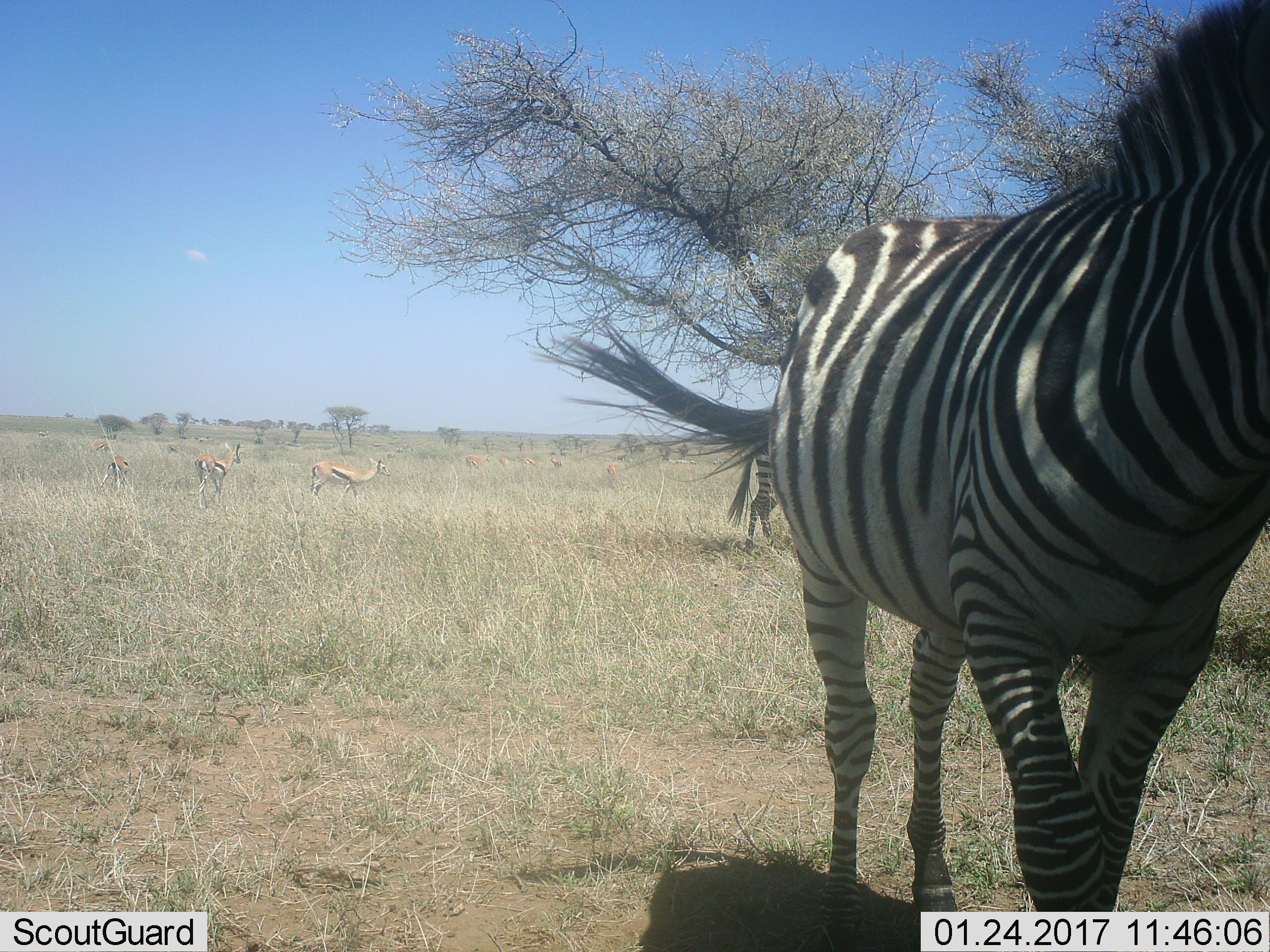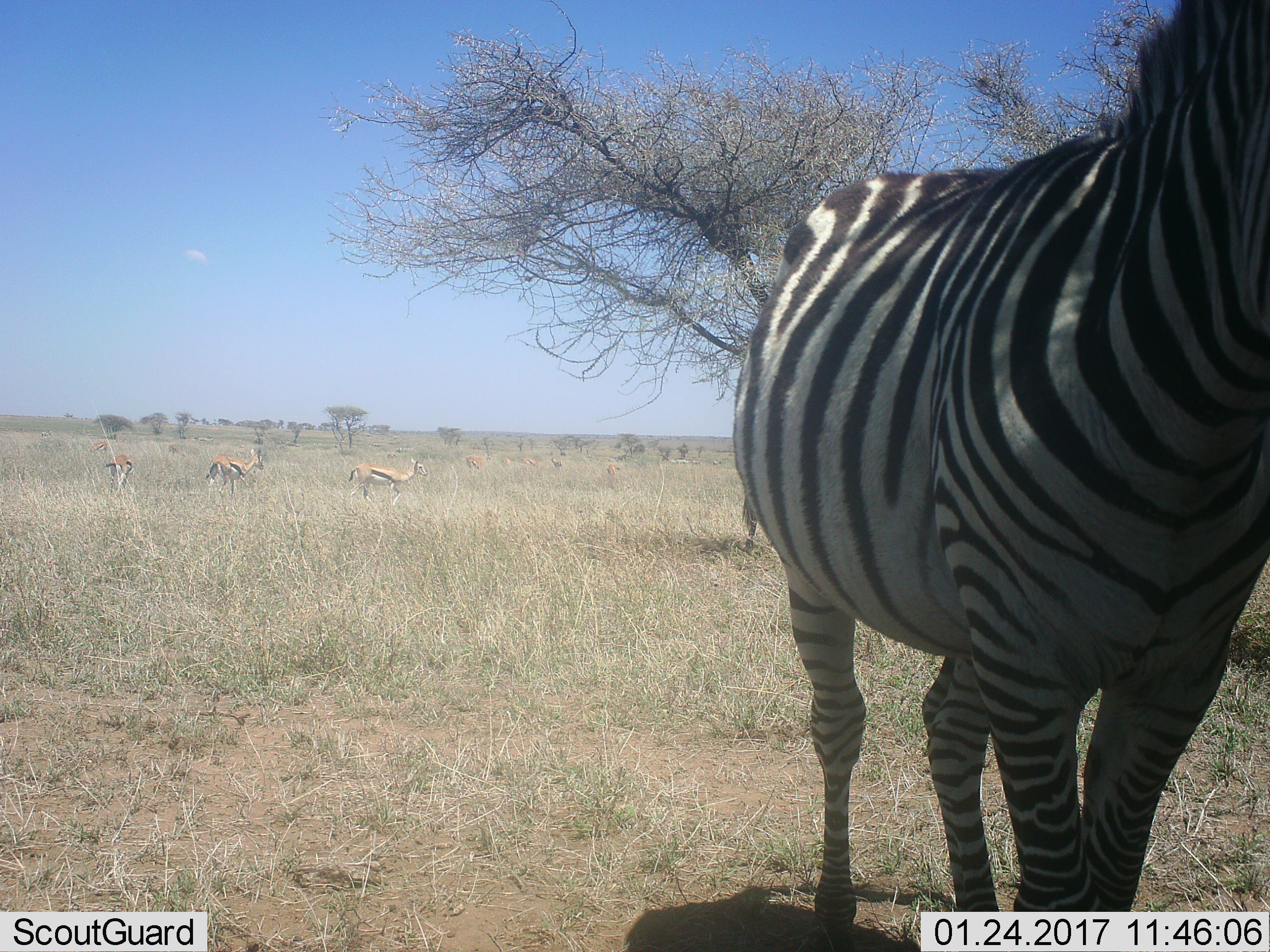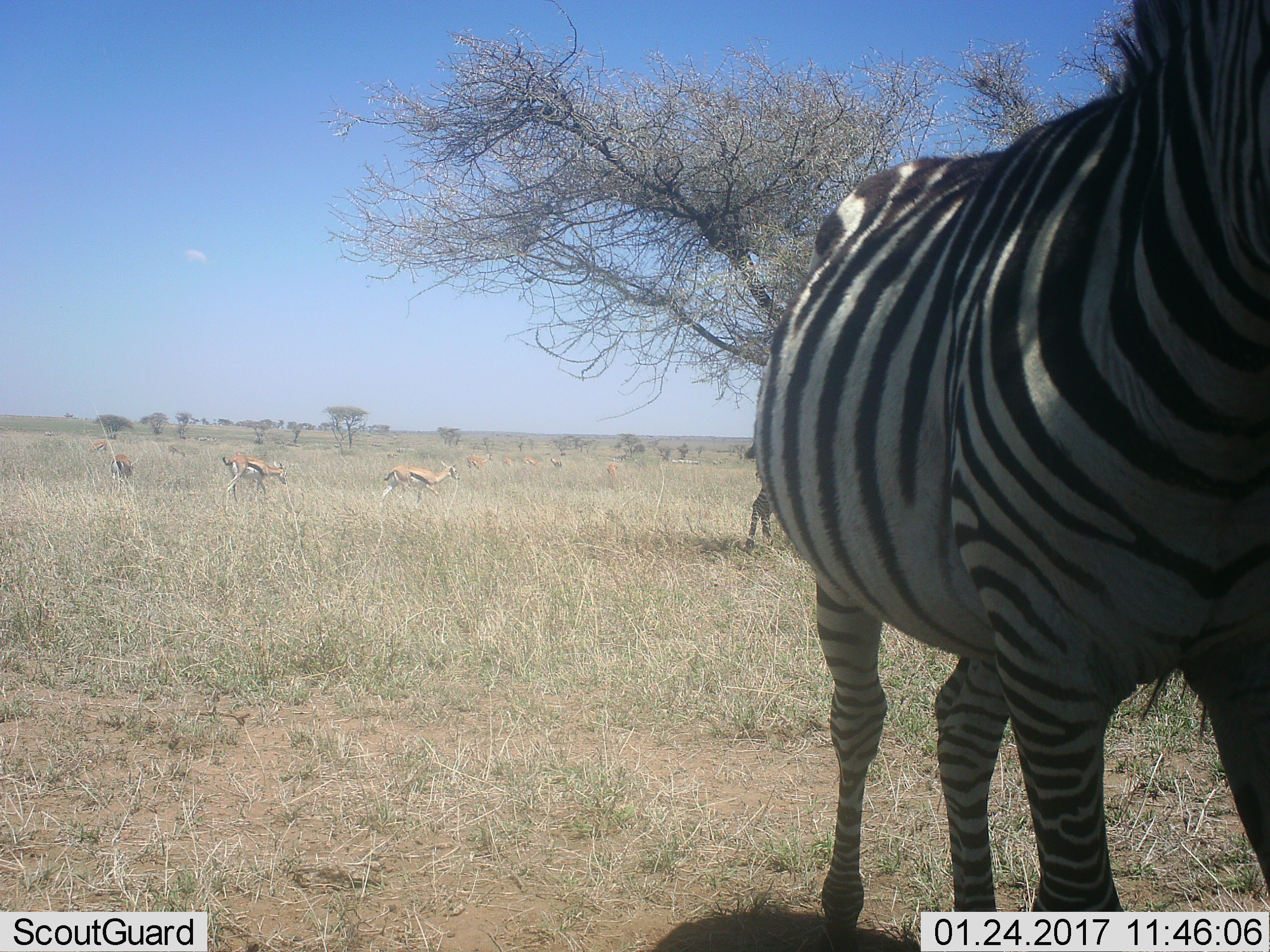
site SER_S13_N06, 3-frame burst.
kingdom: Animalia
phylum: Chordata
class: Mammalia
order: Artiodactyla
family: Bovidae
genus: Eudorcas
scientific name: Eudorcas thomsonii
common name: thomson's gazelle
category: gazellethomsons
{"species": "gazellethomsons (thomson's gazelle) (Eudorcas thomsonii)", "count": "9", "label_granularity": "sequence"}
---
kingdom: Animalia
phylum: Chordata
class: Mammalia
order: Perissodactyla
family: Equidae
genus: Equus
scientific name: Equus quagga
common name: plains zebra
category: zebraplains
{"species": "zebraplains (plains zebra) (Equus quagga)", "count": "2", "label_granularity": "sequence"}